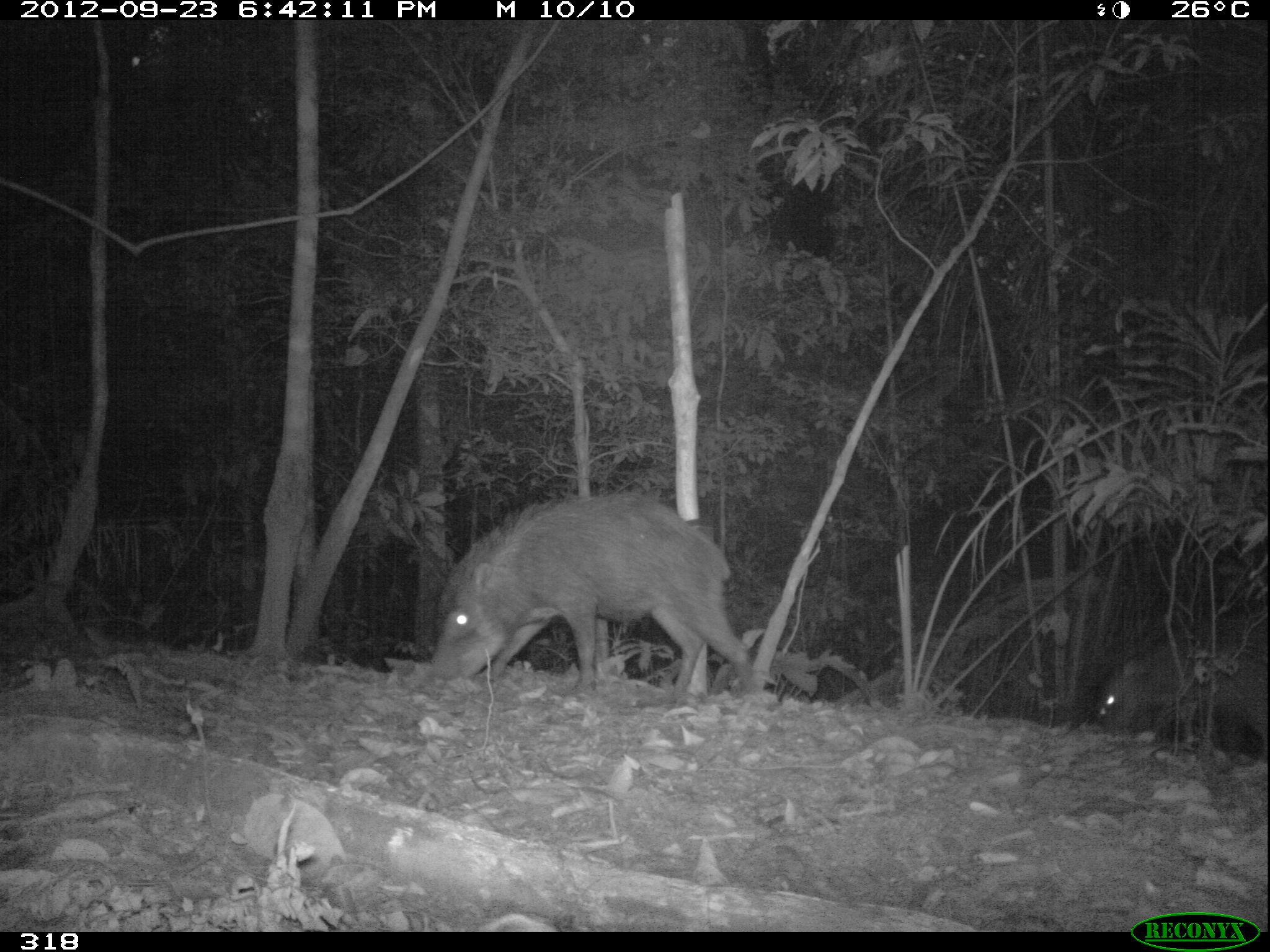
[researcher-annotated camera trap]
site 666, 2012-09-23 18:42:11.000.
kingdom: Animalia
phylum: Chordata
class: Mammalia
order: Artiodactyla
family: Tayassuidae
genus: Tayassu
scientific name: Tayassu pecari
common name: white-lipped peccary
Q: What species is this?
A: Tayassu pecari (white-lipped peccary).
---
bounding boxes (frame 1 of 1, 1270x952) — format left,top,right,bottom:
tayassu pecari: 424,486,761,713; 1091,618,1270,762